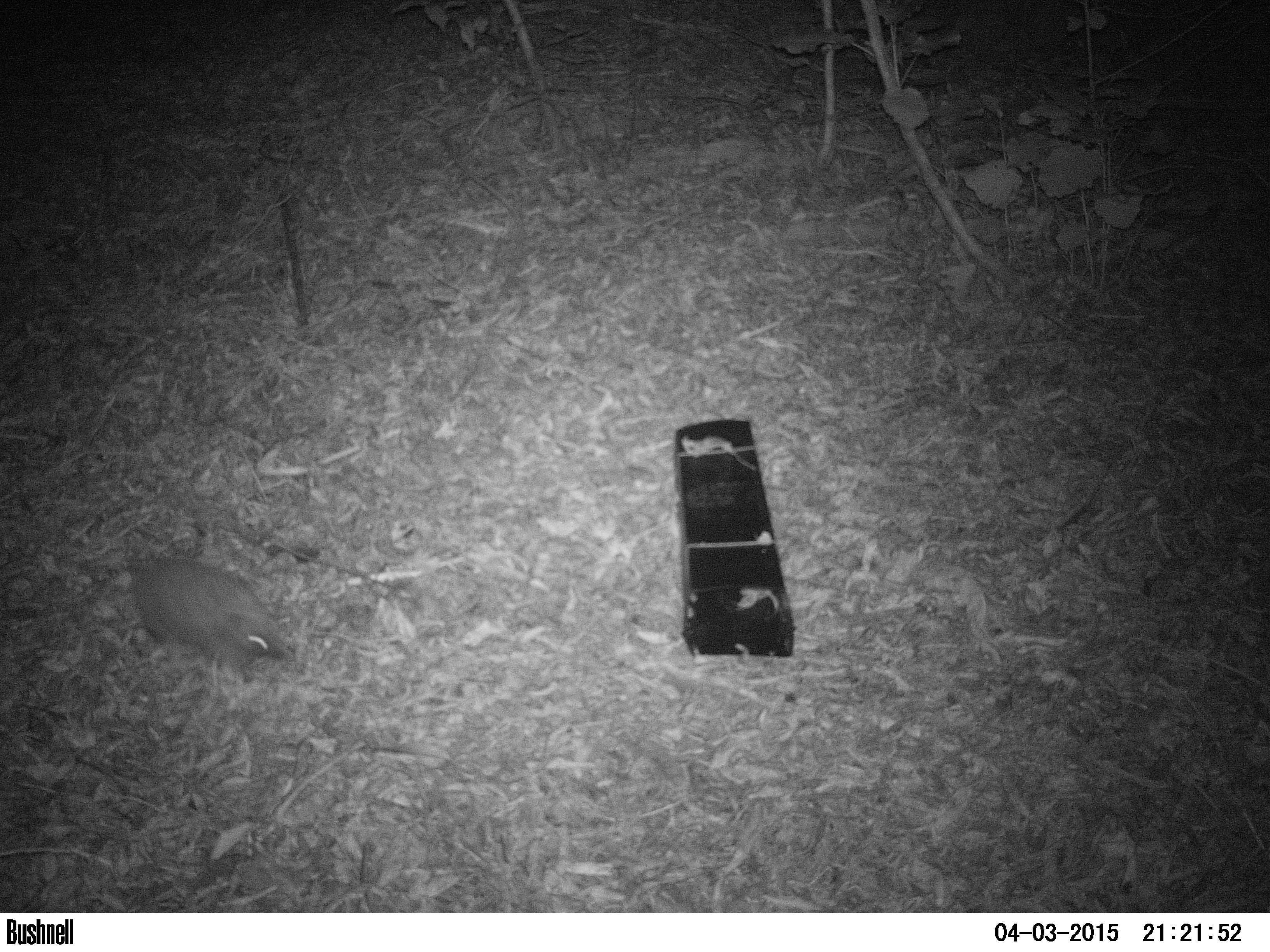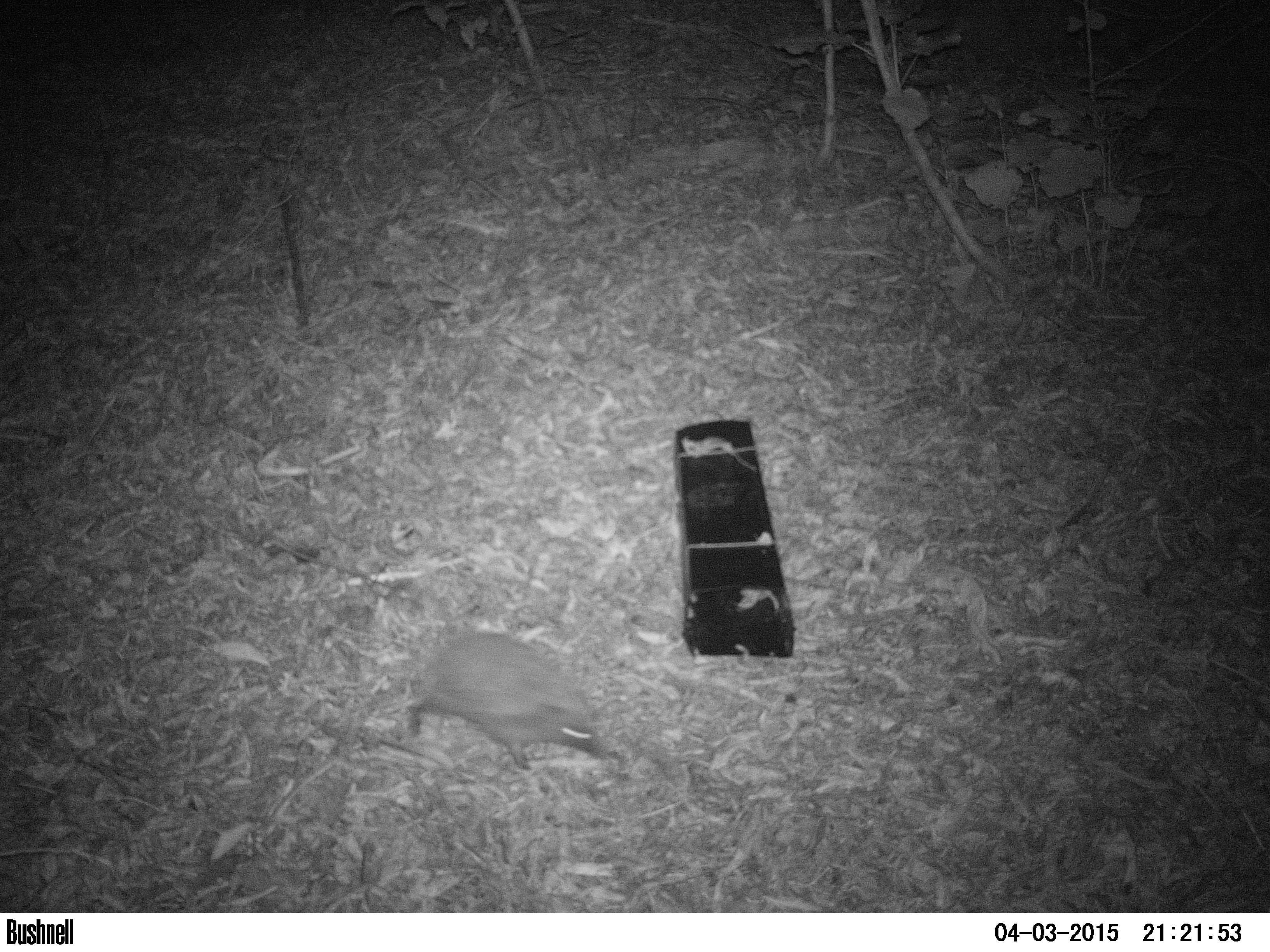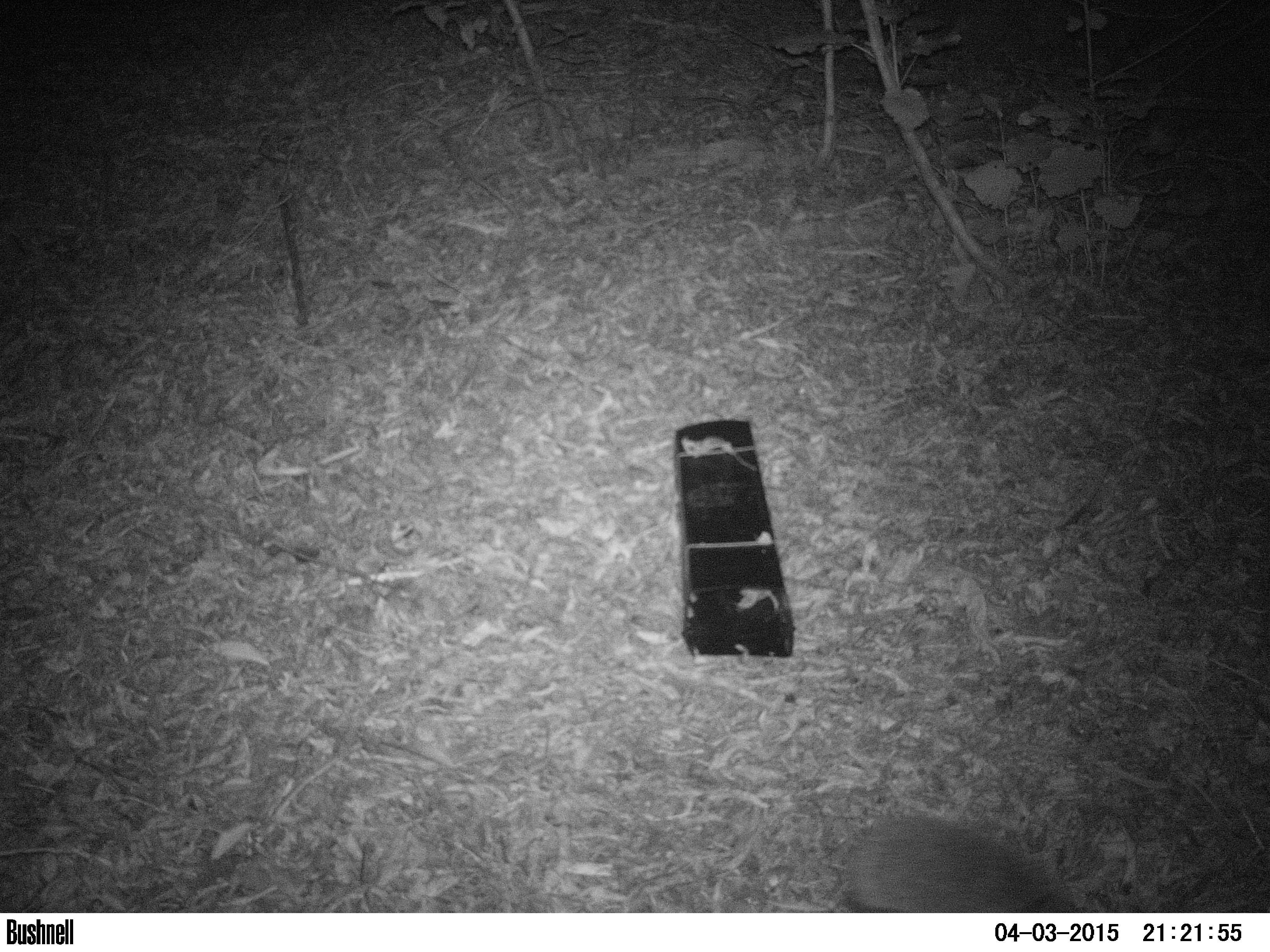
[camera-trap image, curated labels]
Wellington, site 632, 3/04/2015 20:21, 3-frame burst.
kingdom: Animalia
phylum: Chordata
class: Mammalia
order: Eulipotyphla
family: Erinaceidae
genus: Erinaceus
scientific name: Erinaceus europaeus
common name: hedgehog